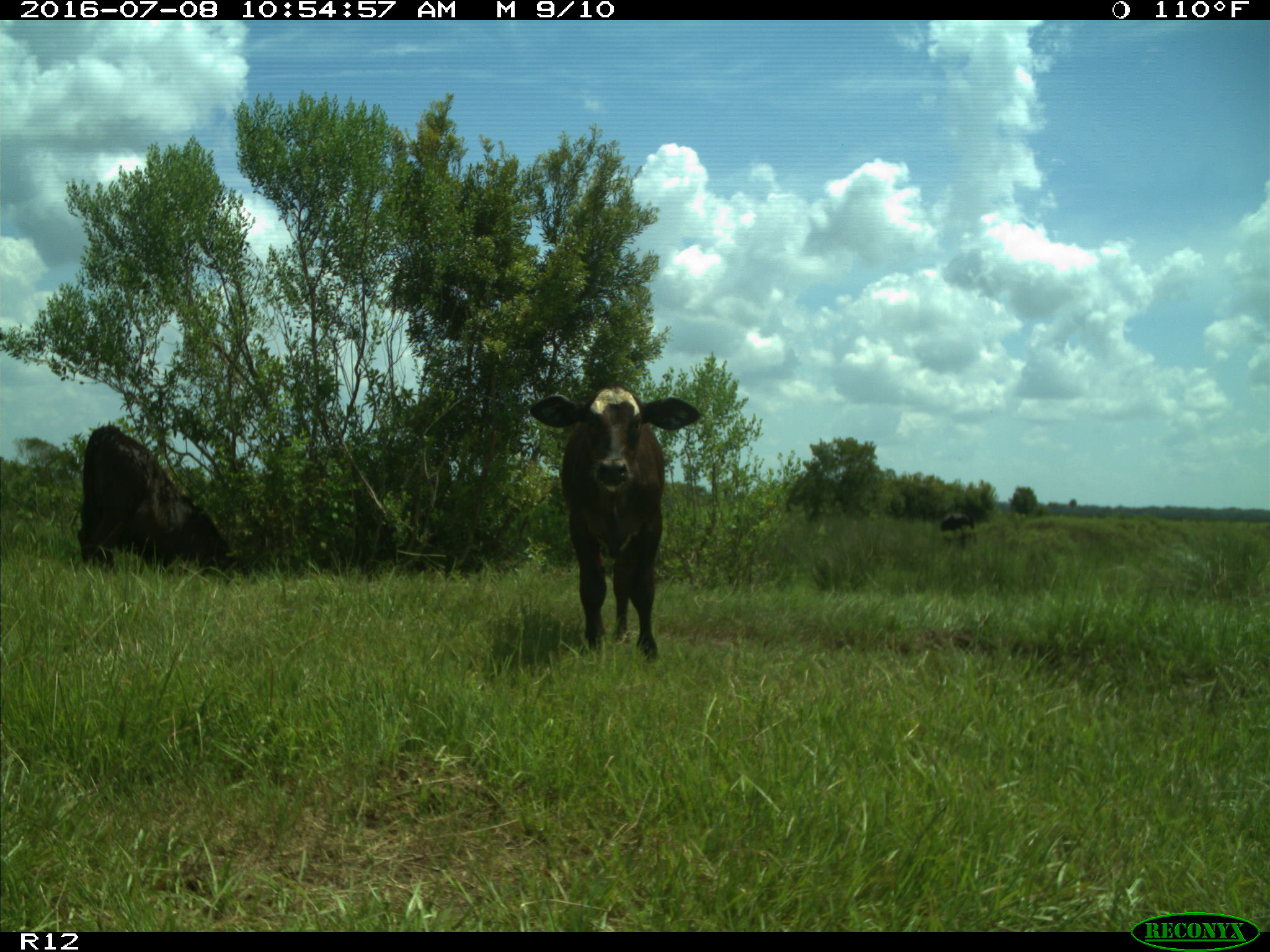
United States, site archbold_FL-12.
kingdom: Animalia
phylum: Chordata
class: Mammalia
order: Artiodactyla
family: Bovidae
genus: Bos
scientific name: Bos taurus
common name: domestic cow